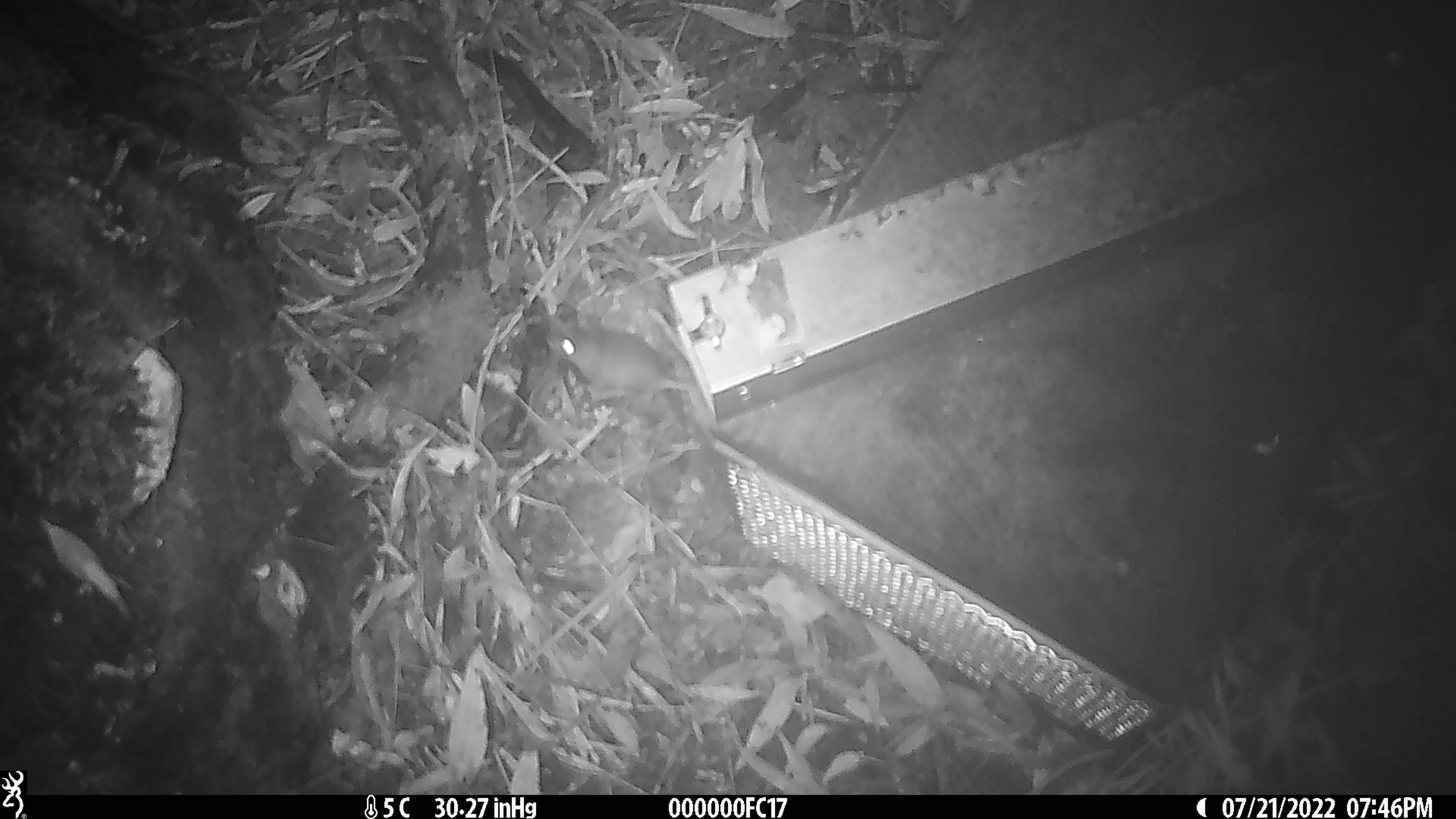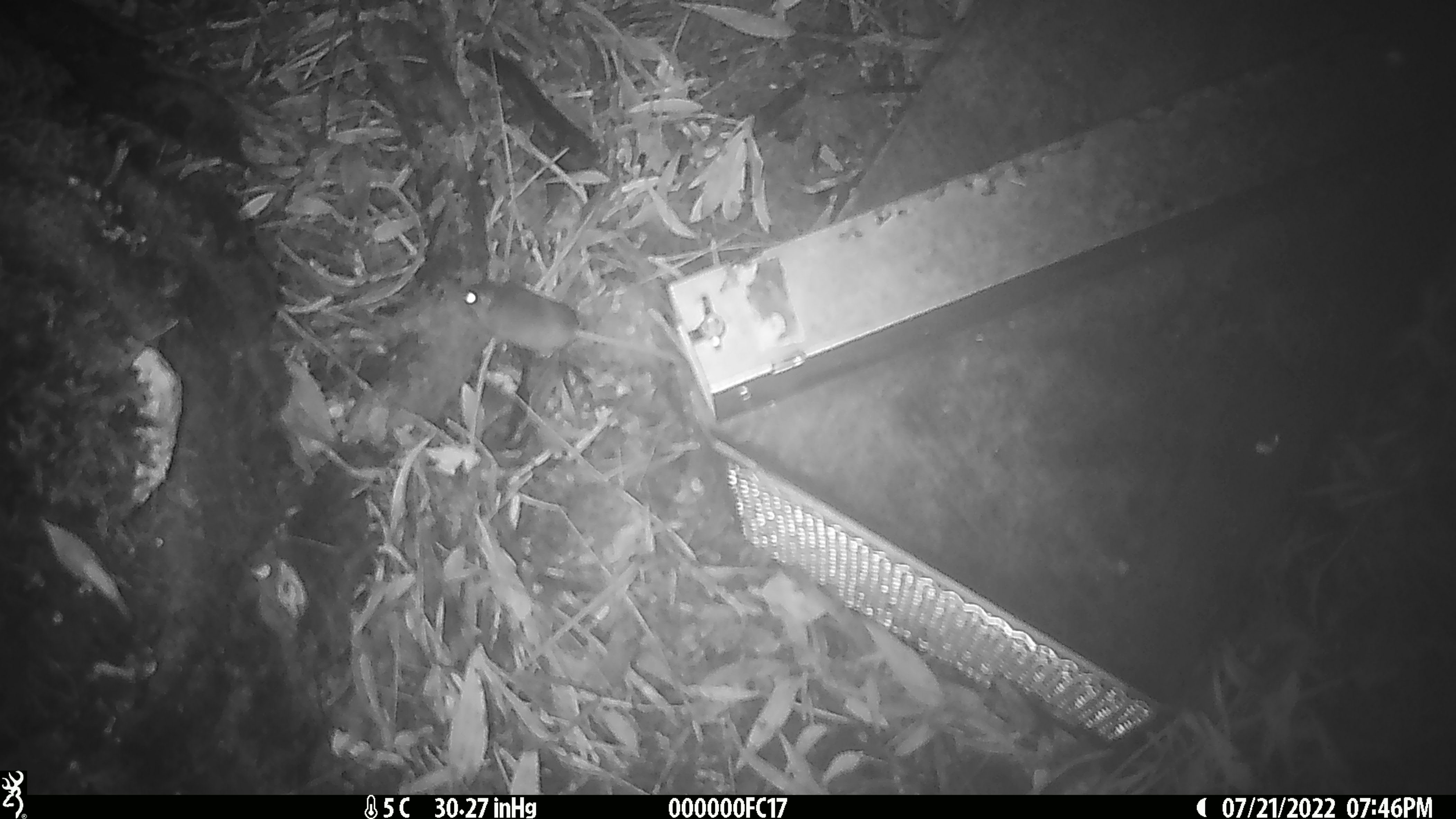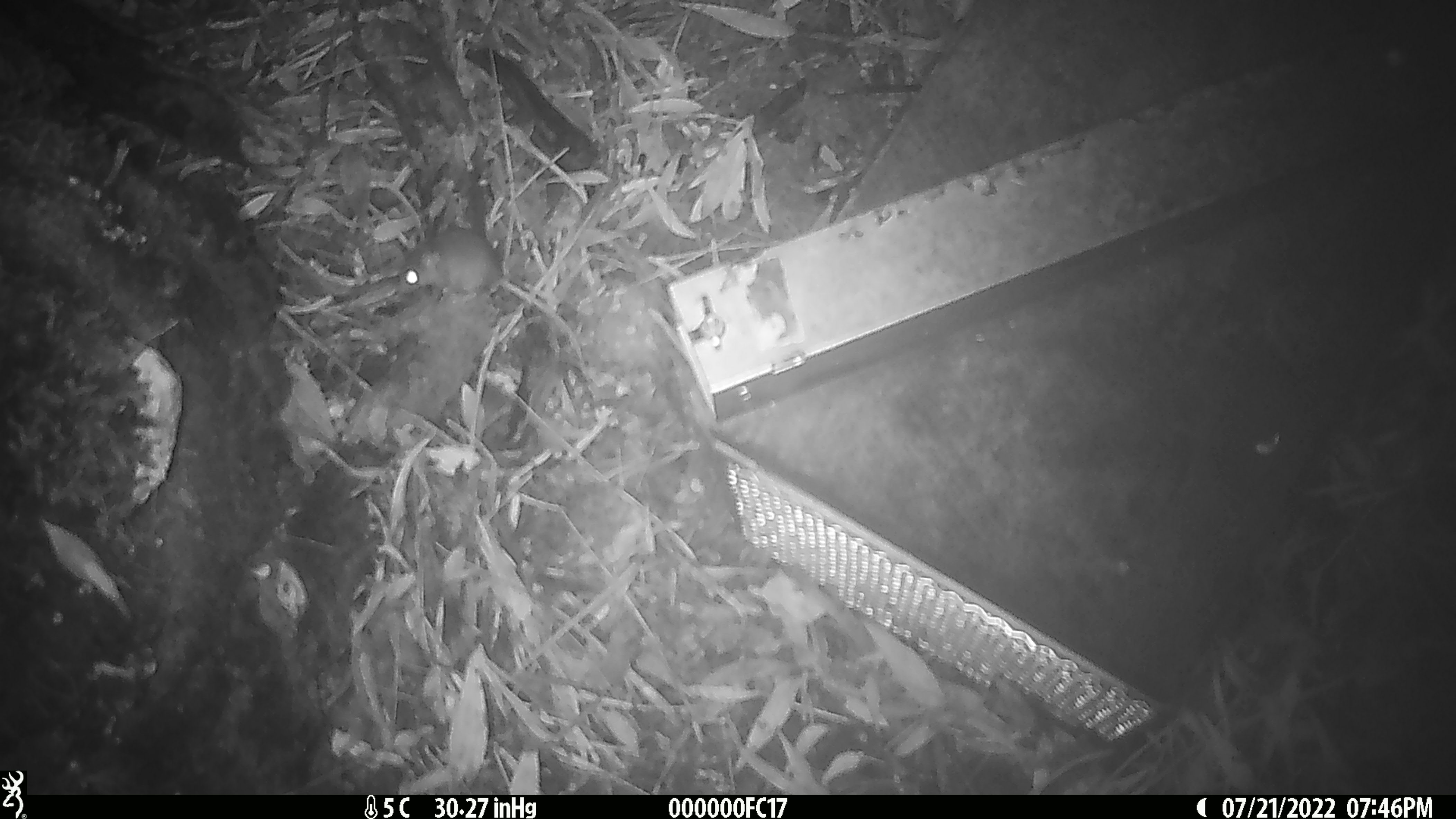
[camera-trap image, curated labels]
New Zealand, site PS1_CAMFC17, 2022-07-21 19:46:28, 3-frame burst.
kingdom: Animalia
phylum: Chordata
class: Mammalia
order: Rodentia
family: Muridae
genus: Mus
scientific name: Mus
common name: mouse